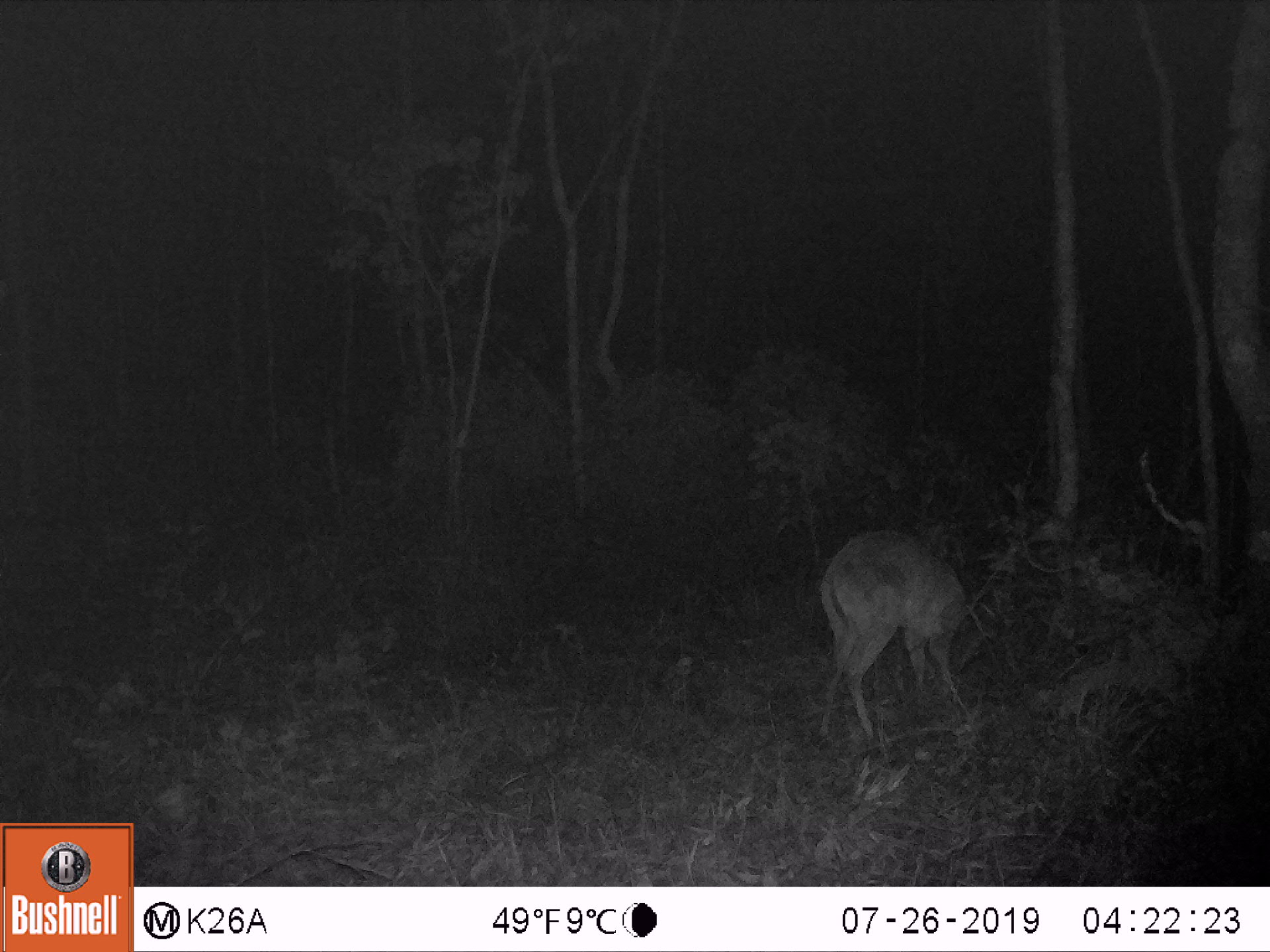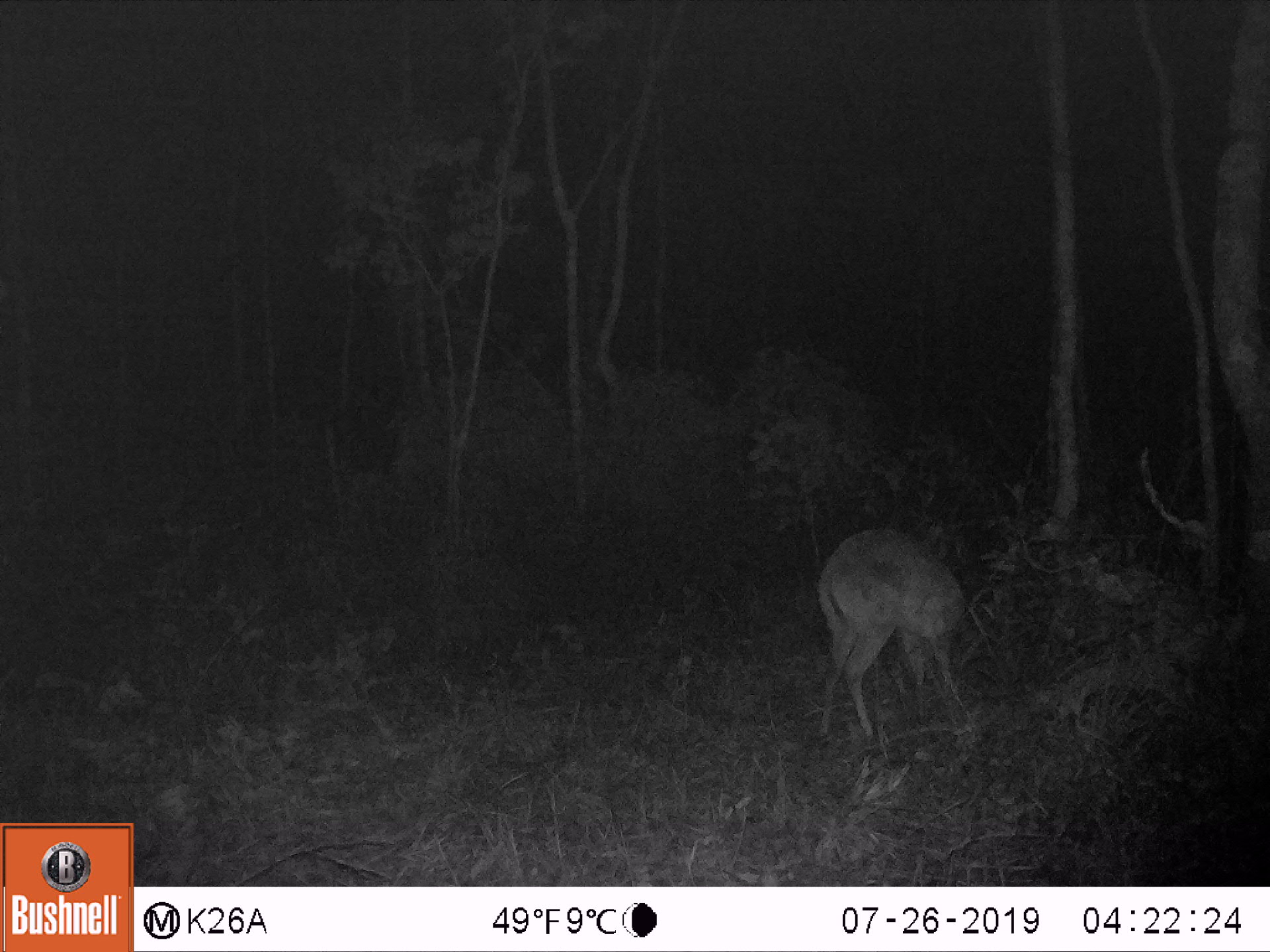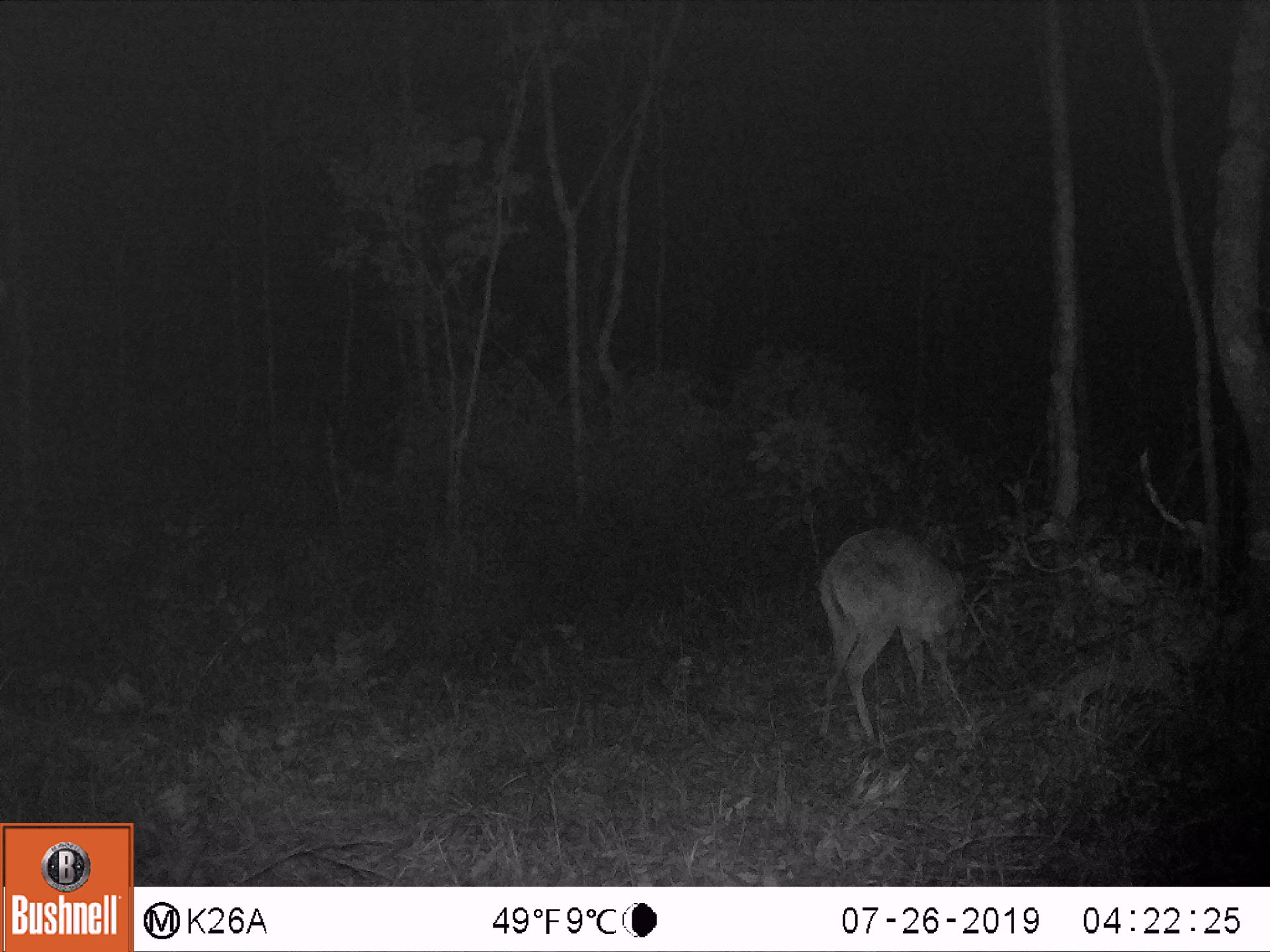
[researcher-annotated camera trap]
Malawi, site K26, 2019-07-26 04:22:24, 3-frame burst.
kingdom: Animalia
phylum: Chordata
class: Mammalia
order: Artiodactyla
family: Bovidae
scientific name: Antilopinae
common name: small antelope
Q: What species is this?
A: Small antelope (Antilopinae).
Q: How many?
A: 1.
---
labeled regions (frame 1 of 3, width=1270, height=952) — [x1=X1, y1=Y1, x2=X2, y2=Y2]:
small antelope: [x1=819, y1=525, x2=969, y2=744]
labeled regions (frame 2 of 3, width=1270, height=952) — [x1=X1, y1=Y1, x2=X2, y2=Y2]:
small antelope: [x1=817, y1=524, x2=964, y2=736]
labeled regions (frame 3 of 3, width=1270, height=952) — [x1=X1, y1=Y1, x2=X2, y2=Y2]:
small antelope: [x1=820, y1=529, x2=972, y2=733]